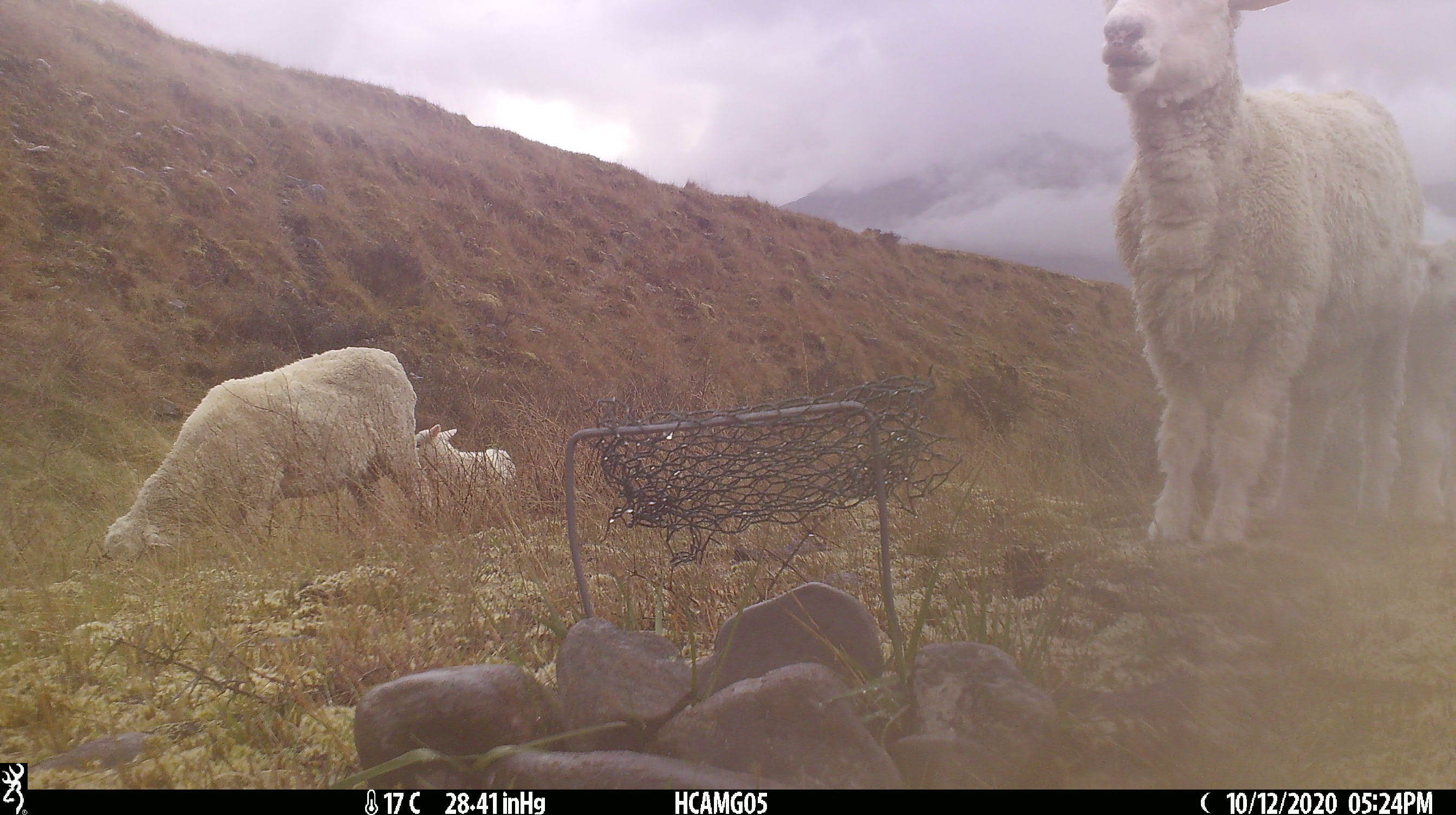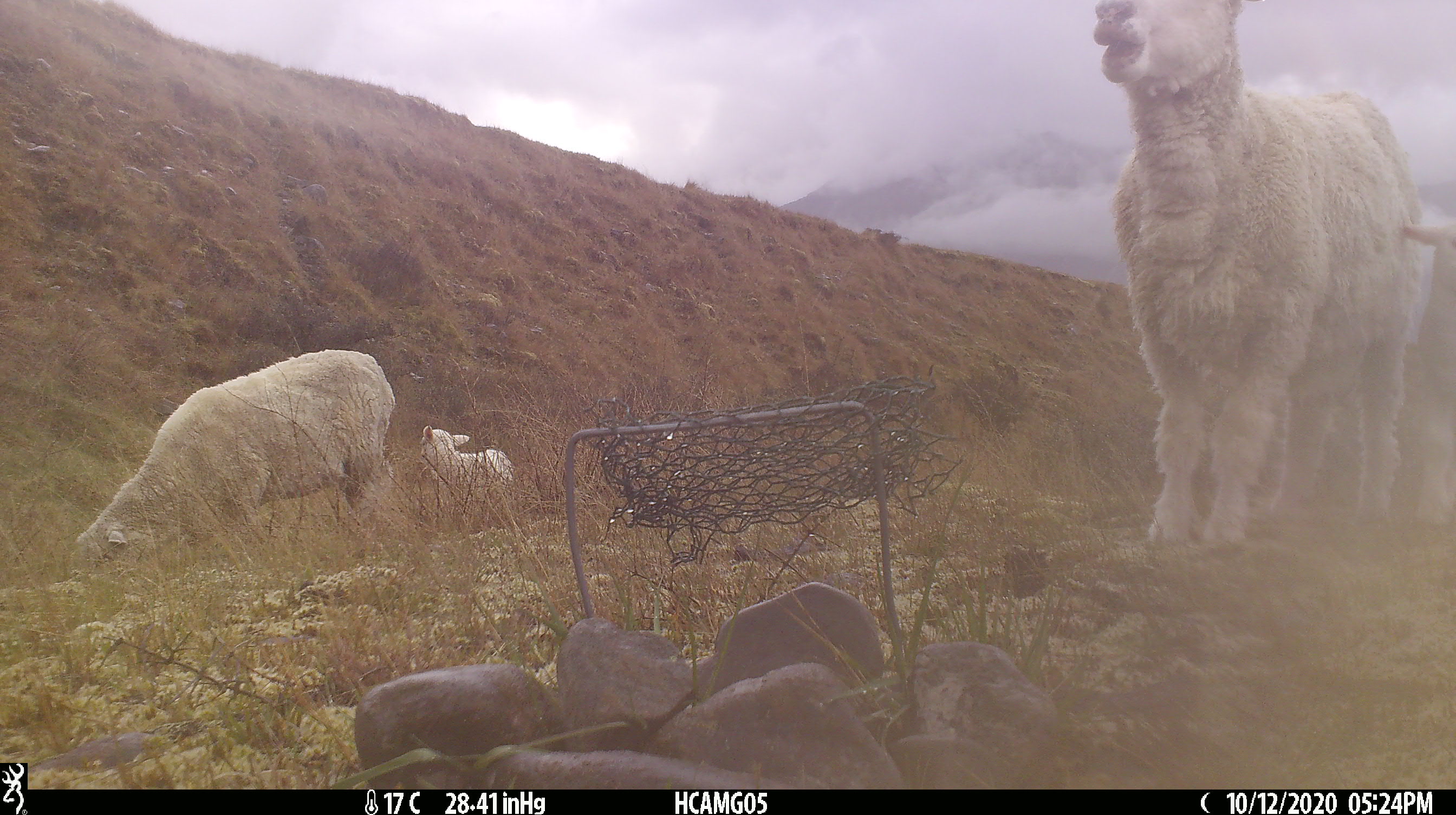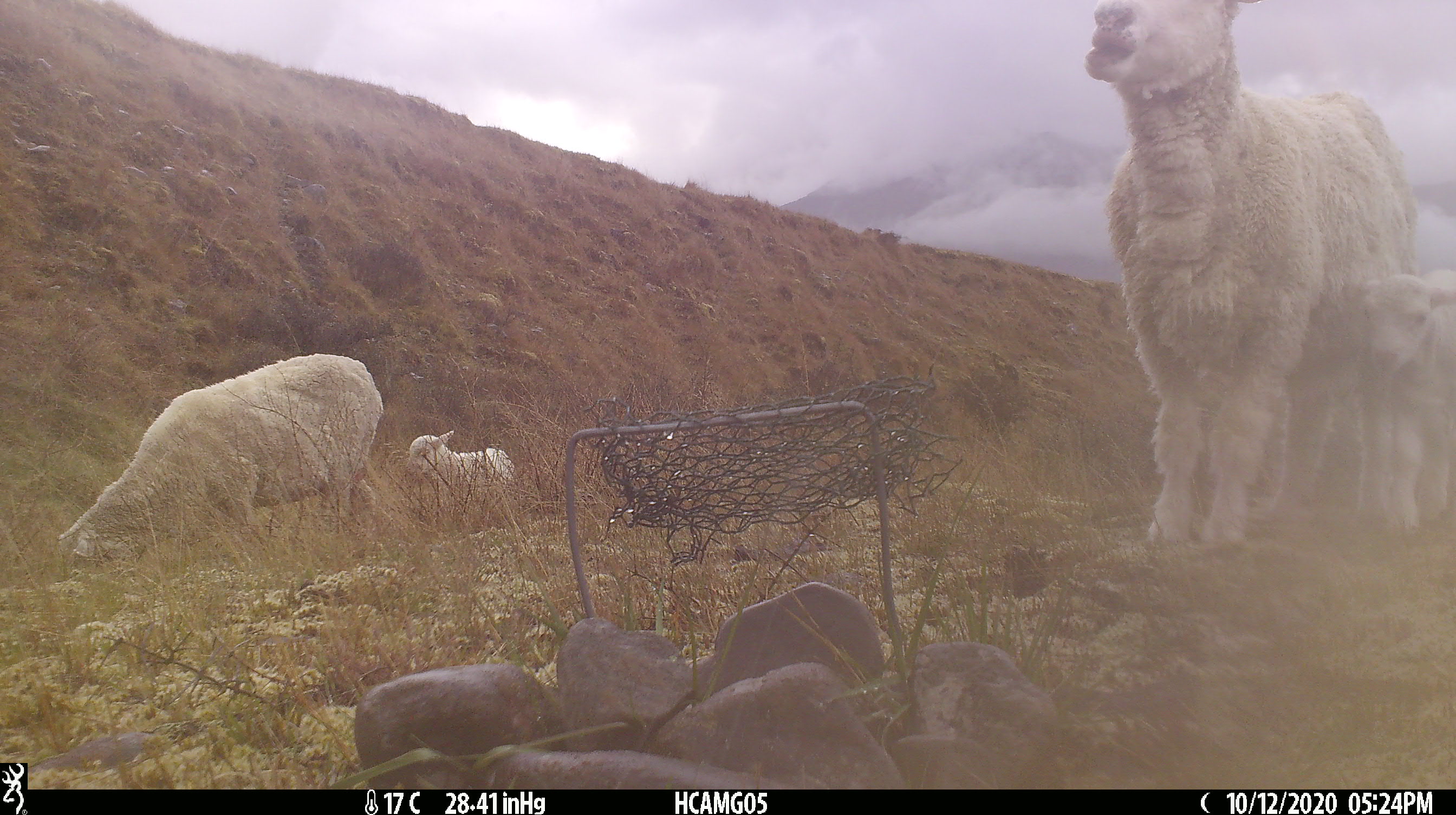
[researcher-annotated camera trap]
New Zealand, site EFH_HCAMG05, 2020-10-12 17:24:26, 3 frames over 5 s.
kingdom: Animalia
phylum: Chordata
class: Mammalia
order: Artiodactyla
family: Bovidae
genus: Ovis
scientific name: Ovis aries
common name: domestic sheep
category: sheep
Sheep (domestic sheep) (Ovis aries).